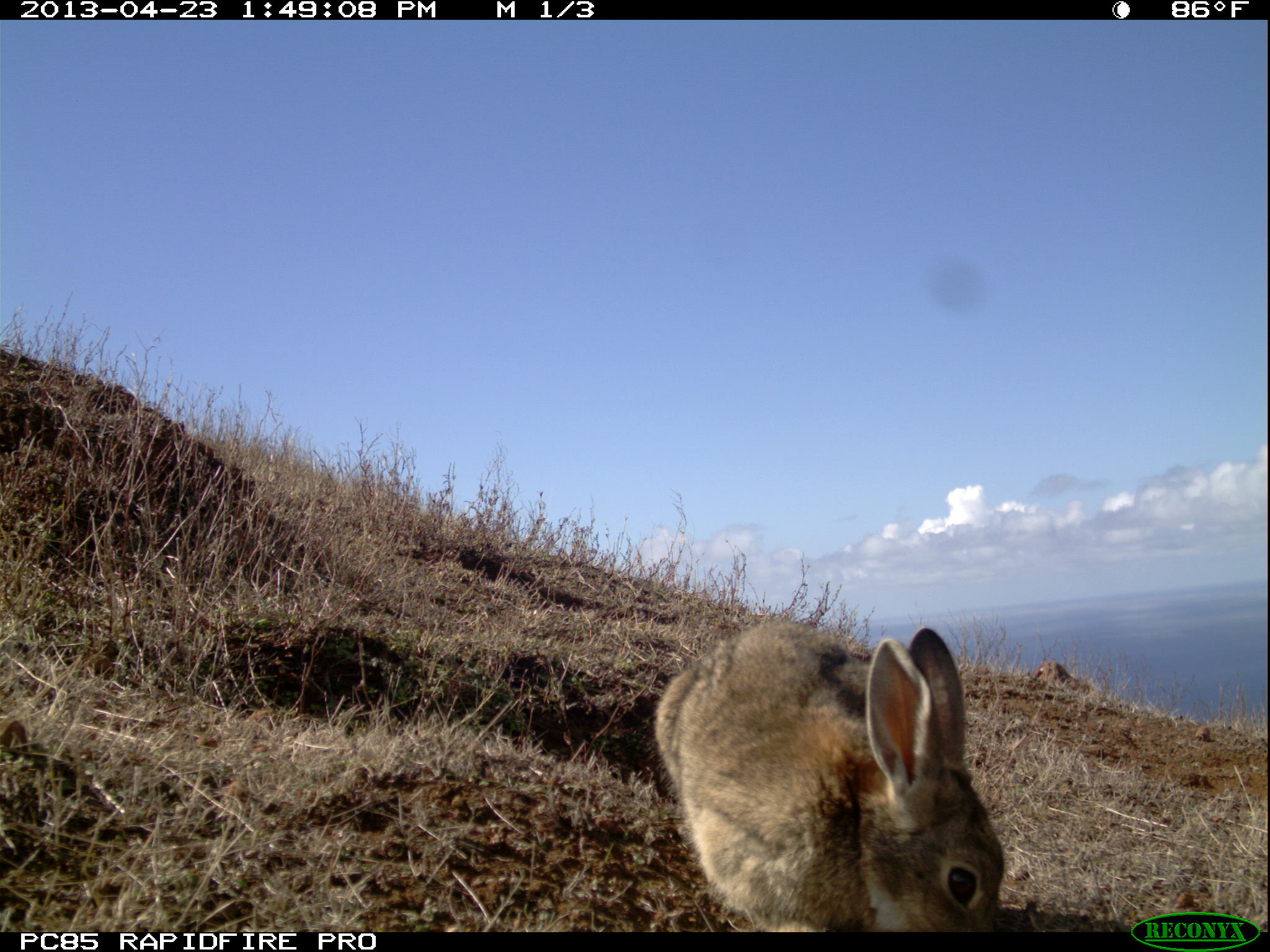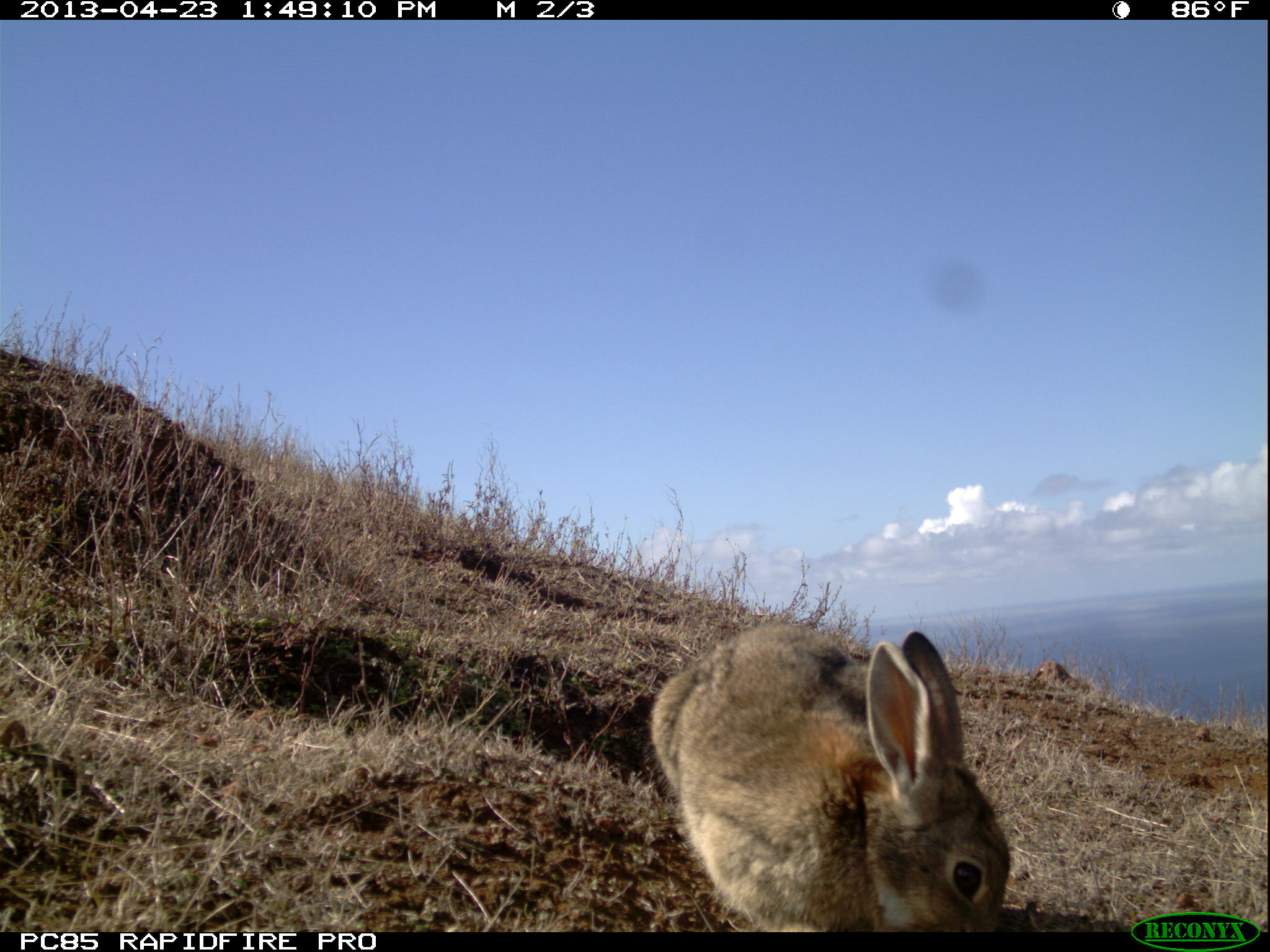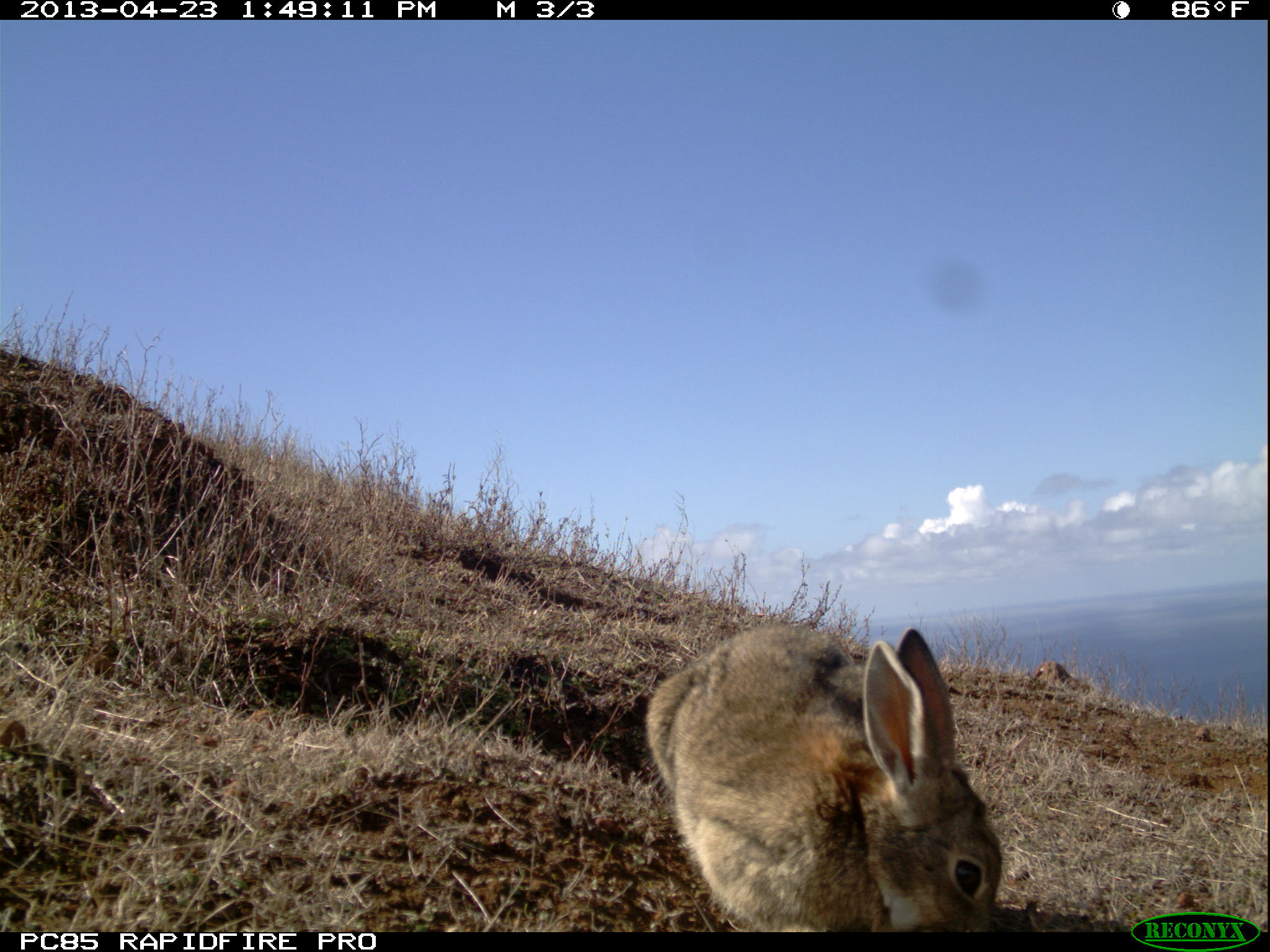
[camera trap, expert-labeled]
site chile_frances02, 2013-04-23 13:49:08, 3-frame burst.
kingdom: Animalia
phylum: Chordata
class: Mammalia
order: Lagomorpha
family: Leporidae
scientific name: Leporidae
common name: rabbits and hares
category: rabbit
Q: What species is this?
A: Rabbit (rabbits and hares) (Leporidae).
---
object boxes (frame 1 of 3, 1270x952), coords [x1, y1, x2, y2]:
rabbit: [650, 615, 1006, 932]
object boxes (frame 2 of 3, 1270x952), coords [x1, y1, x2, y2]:
rabbit: [644, 619, 1009, 932]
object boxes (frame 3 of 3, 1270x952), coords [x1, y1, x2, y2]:
rabbit: [638, 620, 1004, 931]